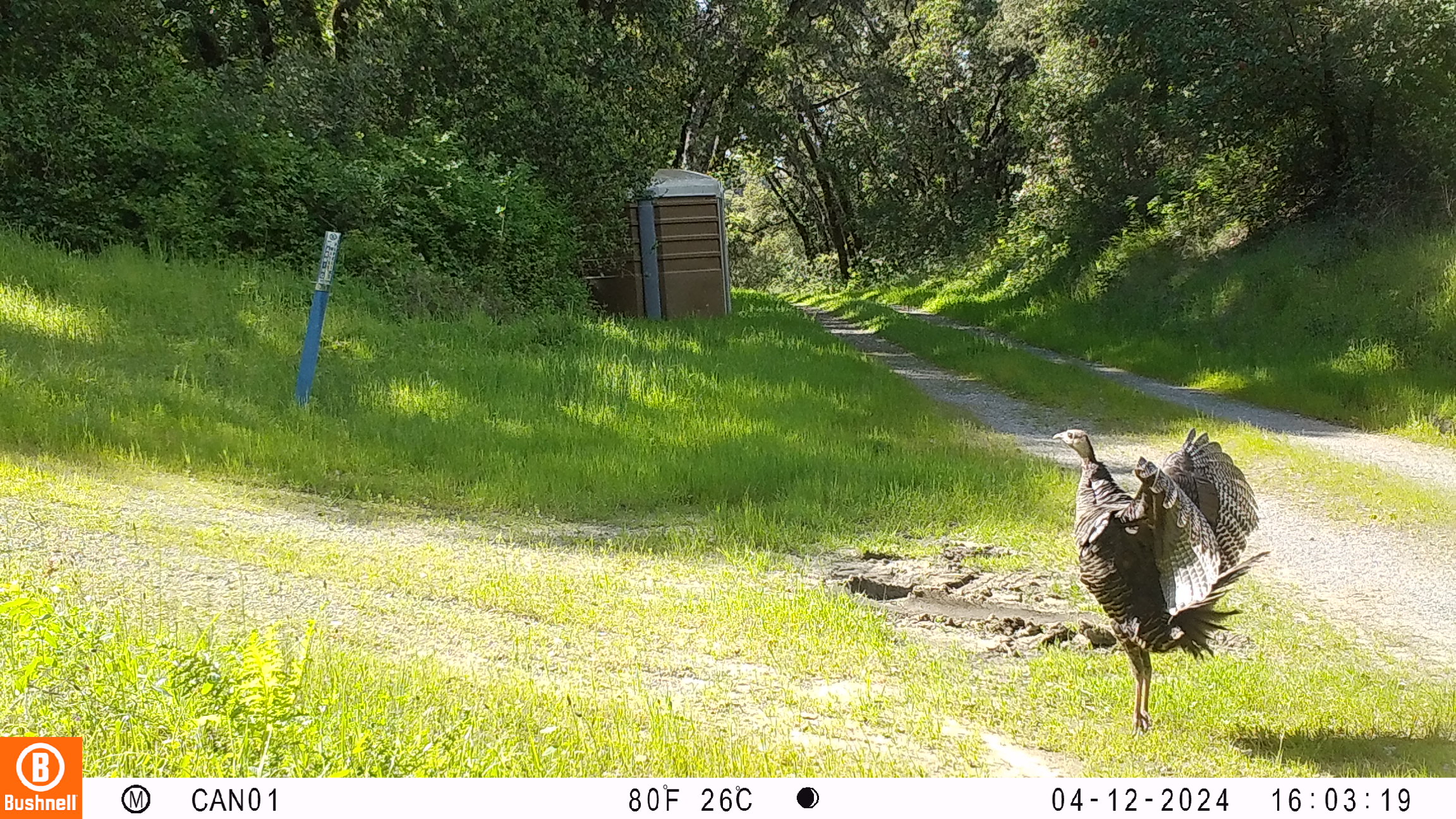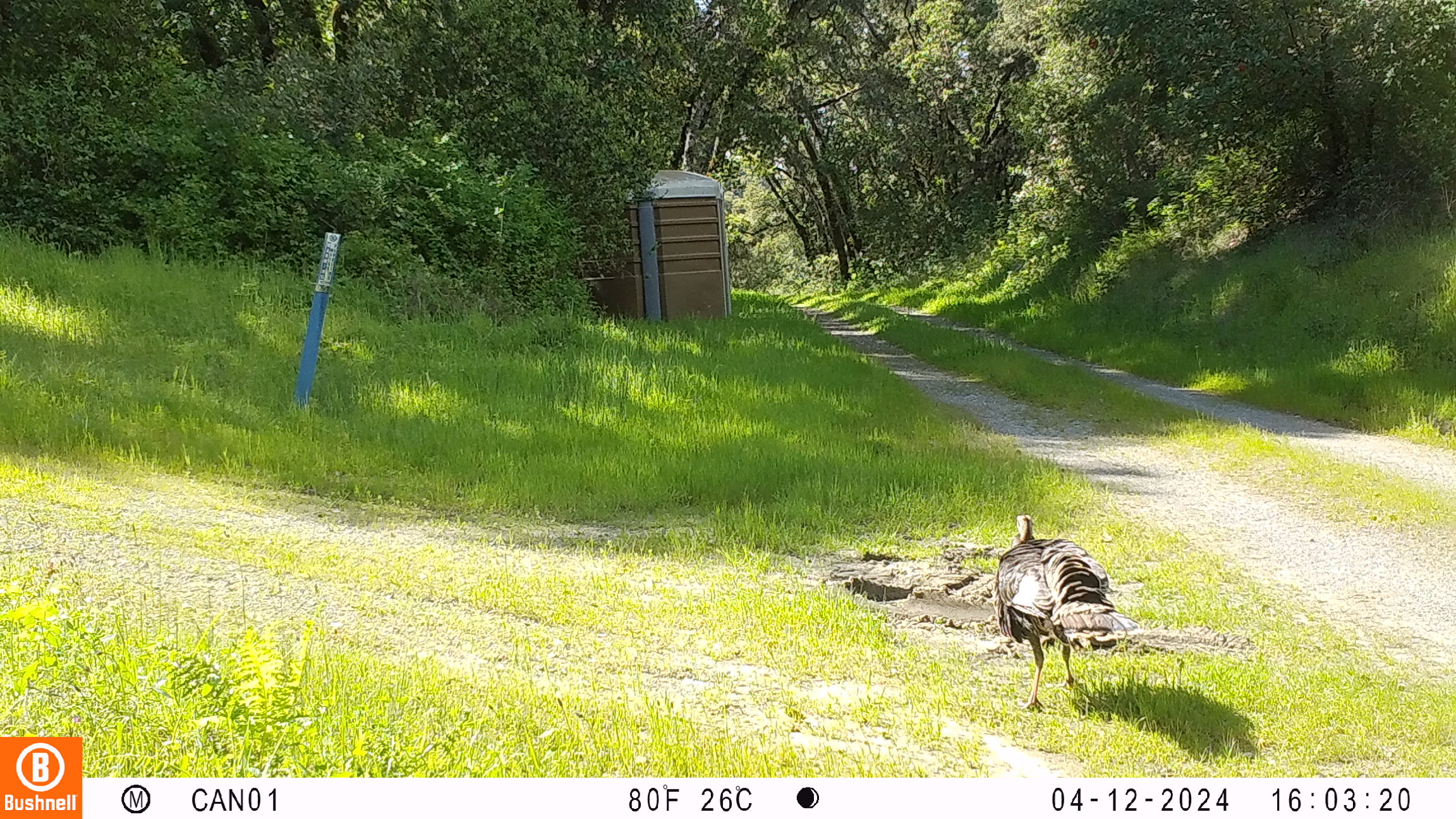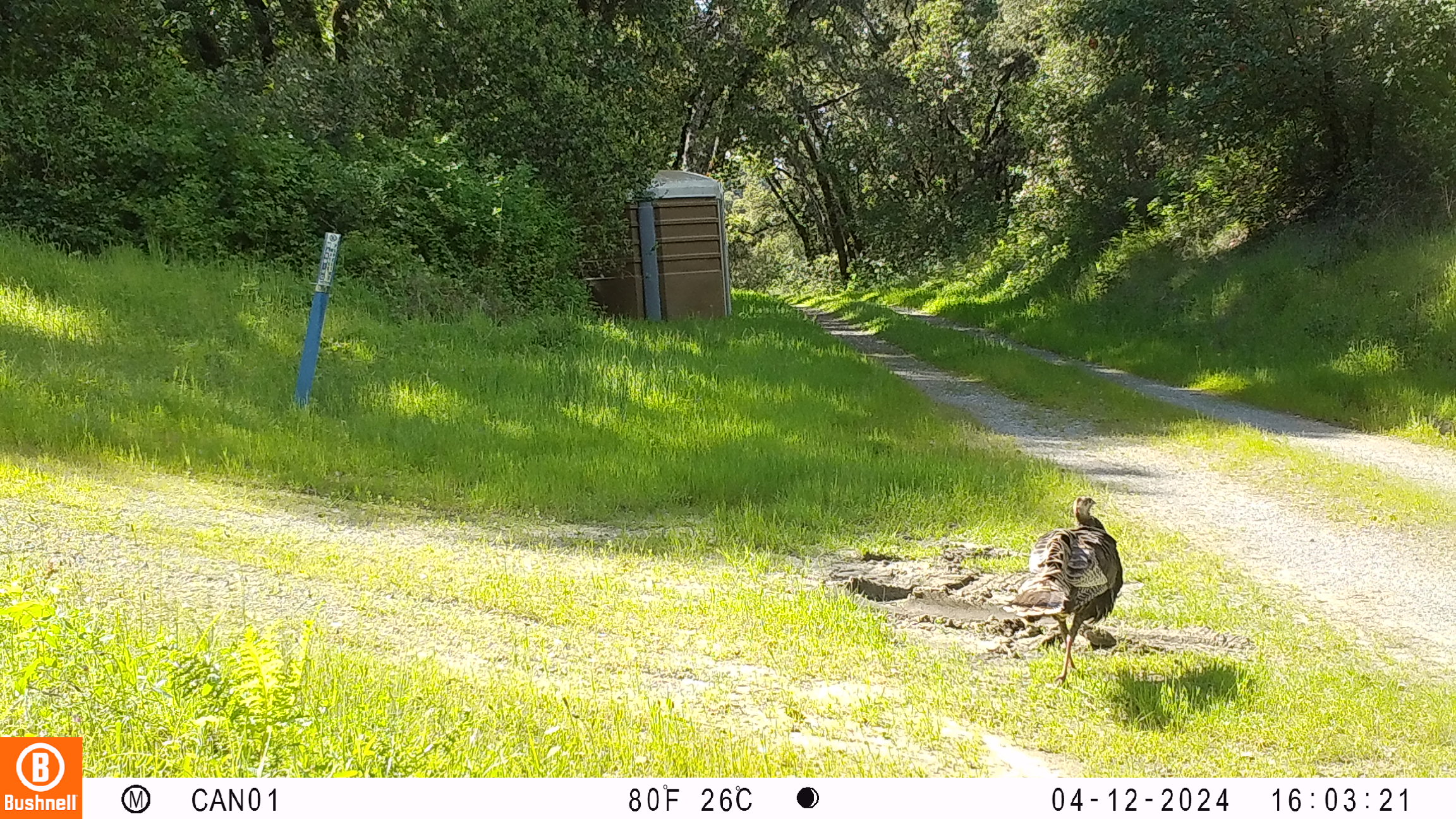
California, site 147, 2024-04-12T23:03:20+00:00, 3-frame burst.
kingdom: Animalia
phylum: Chordata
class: Aves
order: Galliformes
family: Phasianidae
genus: Meleagris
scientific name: Meleagris gallopavo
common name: turkey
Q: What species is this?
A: Turkey (Meleagris gallopavo).